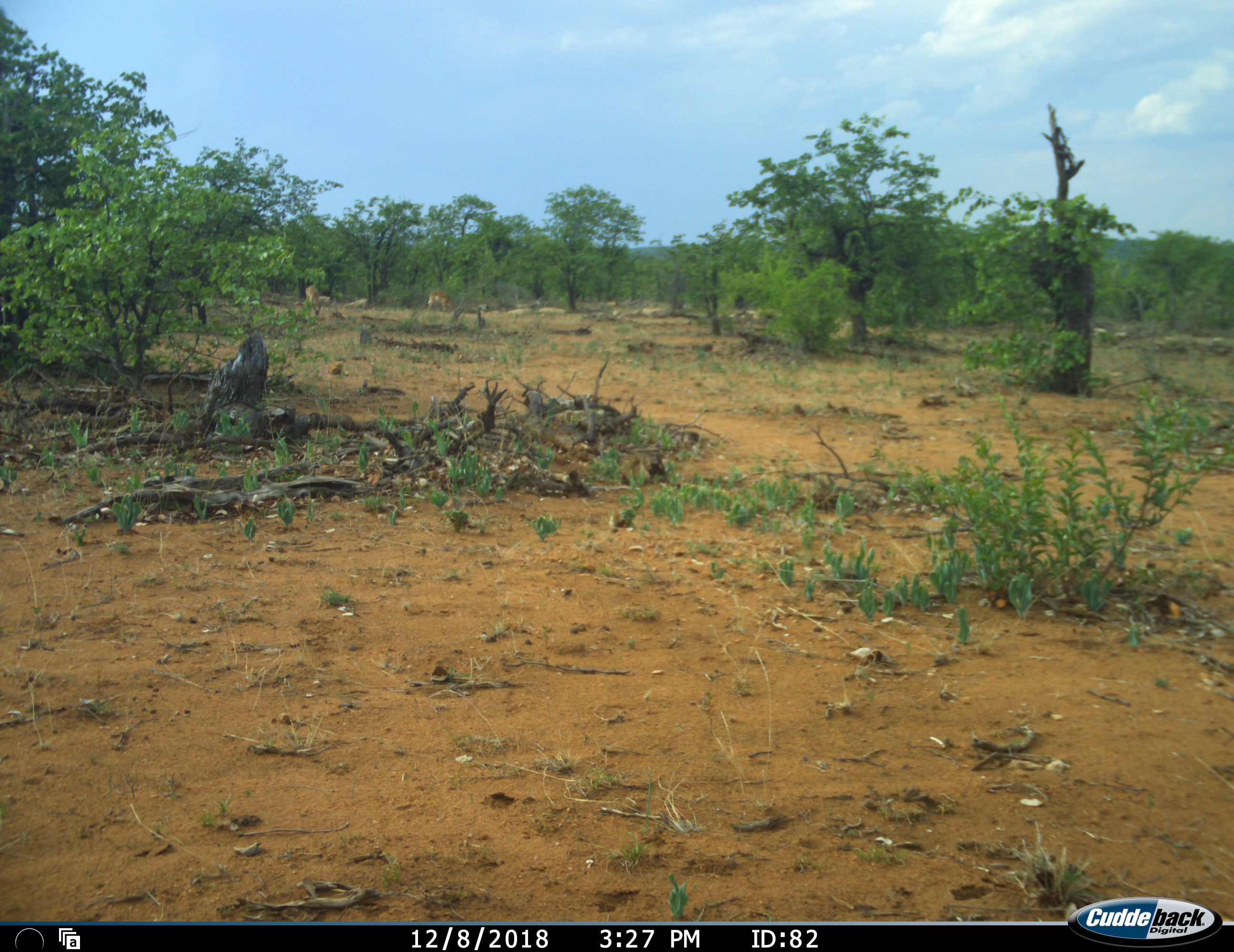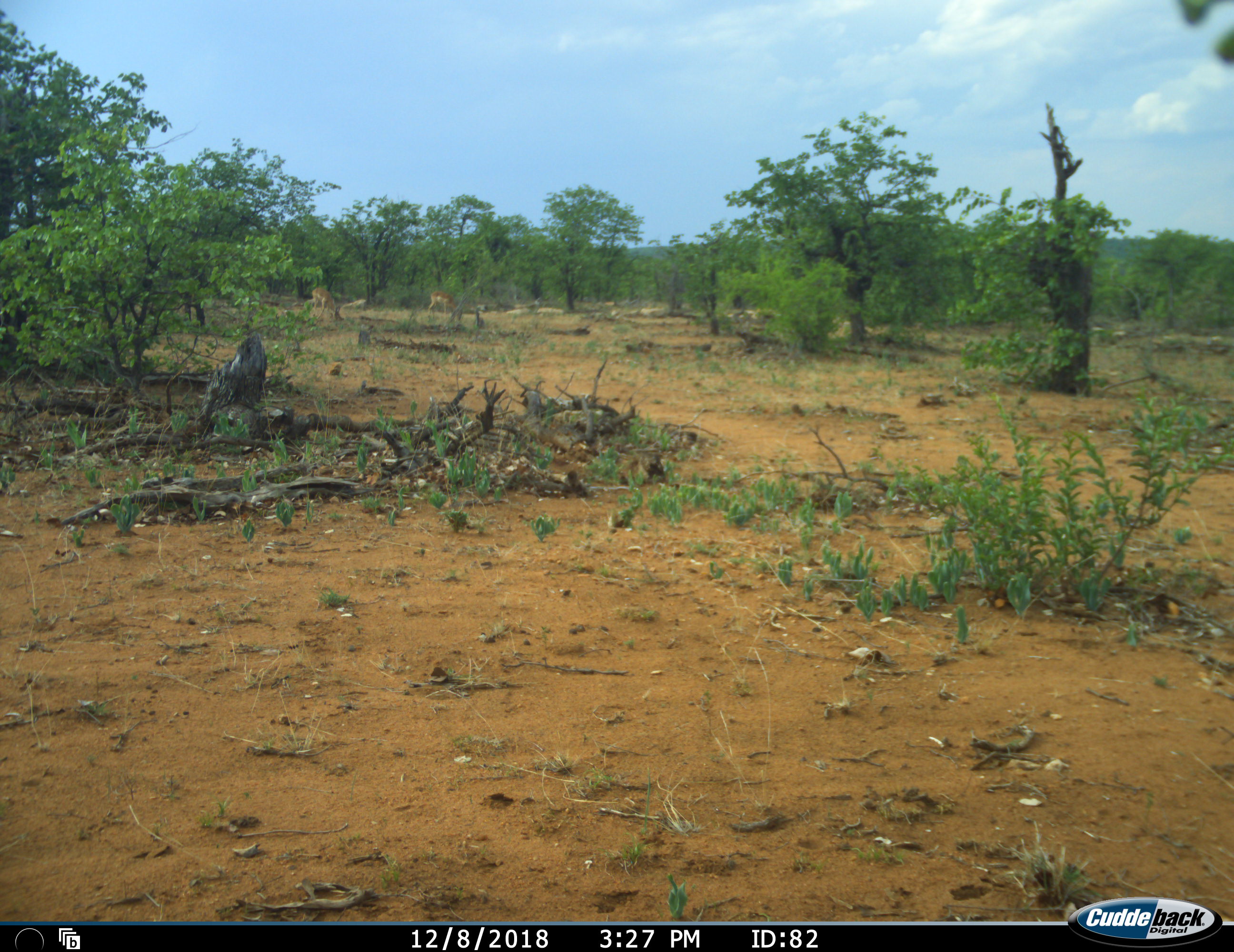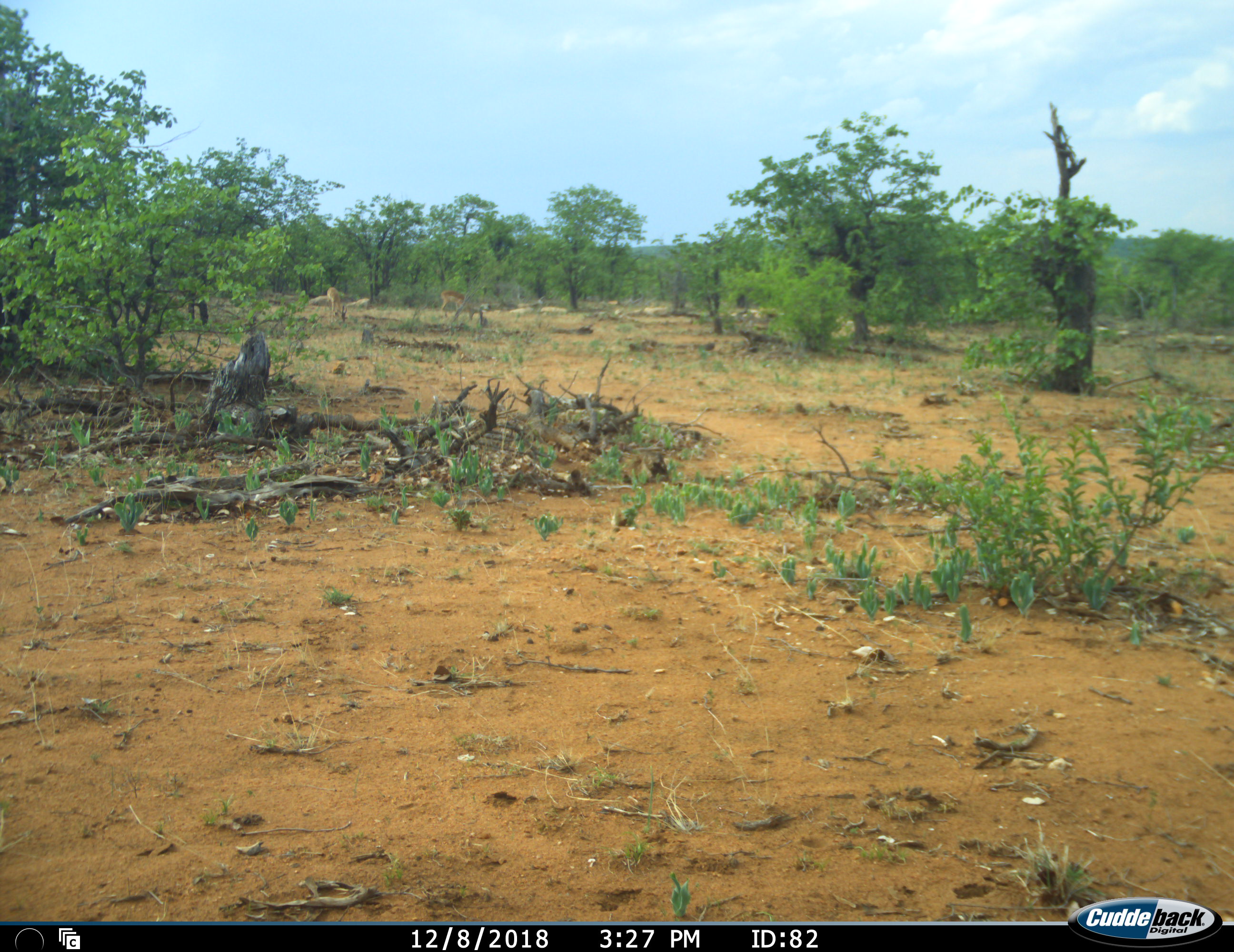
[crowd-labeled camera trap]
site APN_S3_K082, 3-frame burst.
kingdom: Animalia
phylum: Chordata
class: Mammalia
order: Artiodactyla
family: Bovidae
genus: Aepyceros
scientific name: Aepyceros melampus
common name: impala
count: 2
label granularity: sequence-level